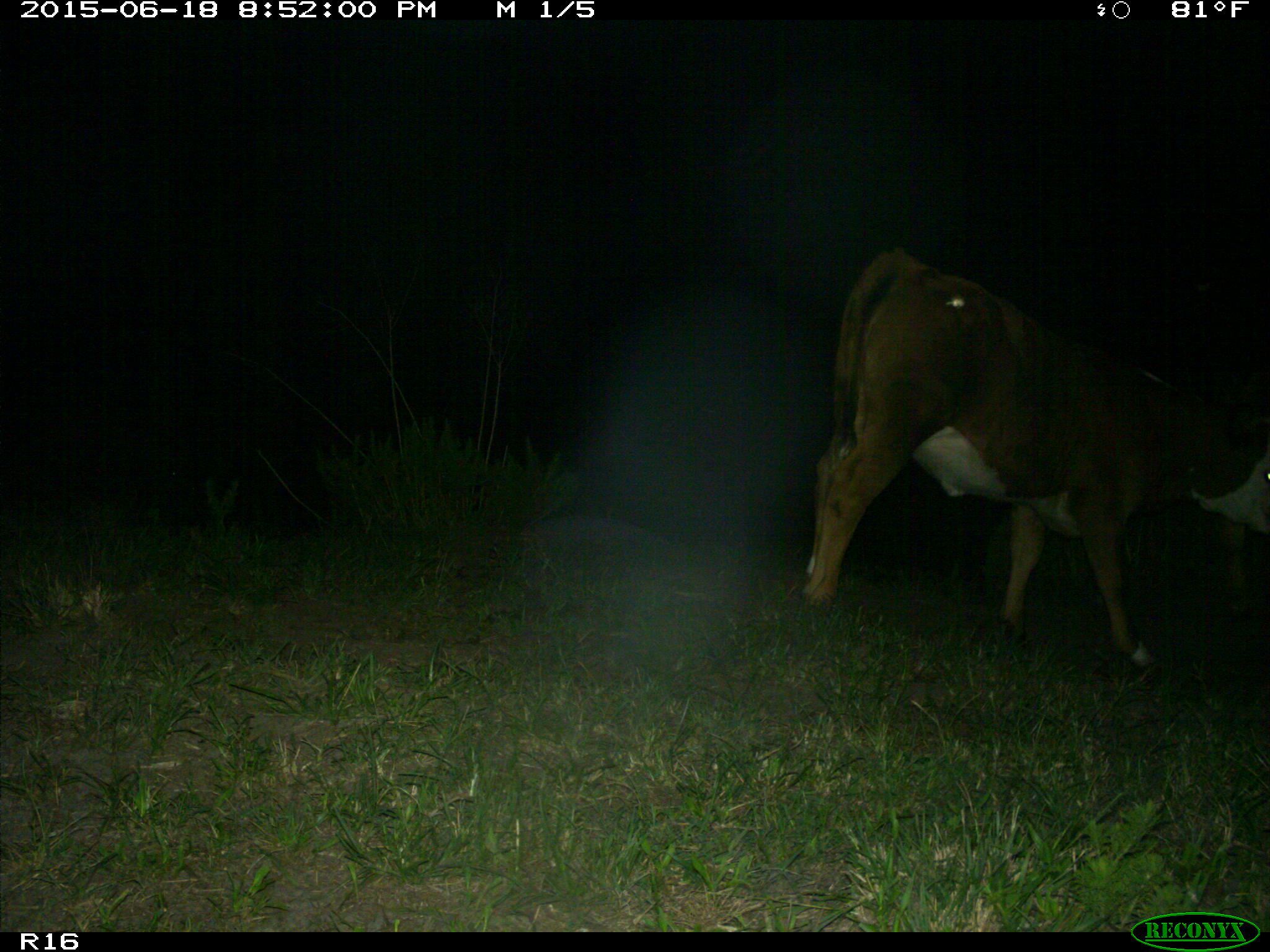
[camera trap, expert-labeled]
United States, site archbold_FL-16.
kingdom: Animalia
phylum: Chordata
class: Mammalia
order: Artiodactyla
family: Bovidae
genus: Bos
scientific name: Bos taurus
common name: domestic cow